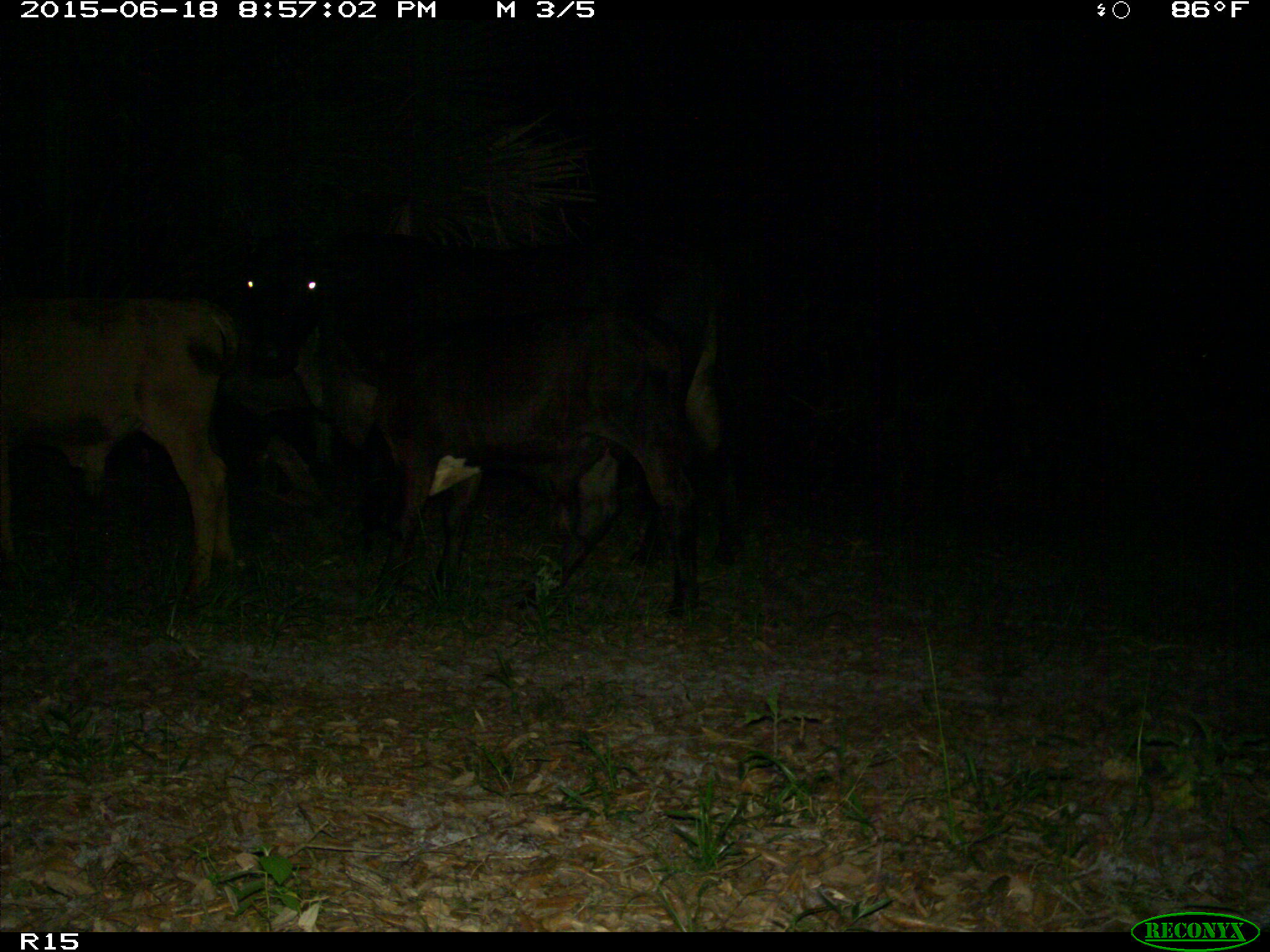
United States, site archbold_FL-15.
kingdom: Animalia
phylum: Chordata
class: Mammalia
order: Artiodactyla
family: Bovidae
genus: Bos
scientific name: Bos taurus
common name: domestic cow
Bos taurus (domestic cow).